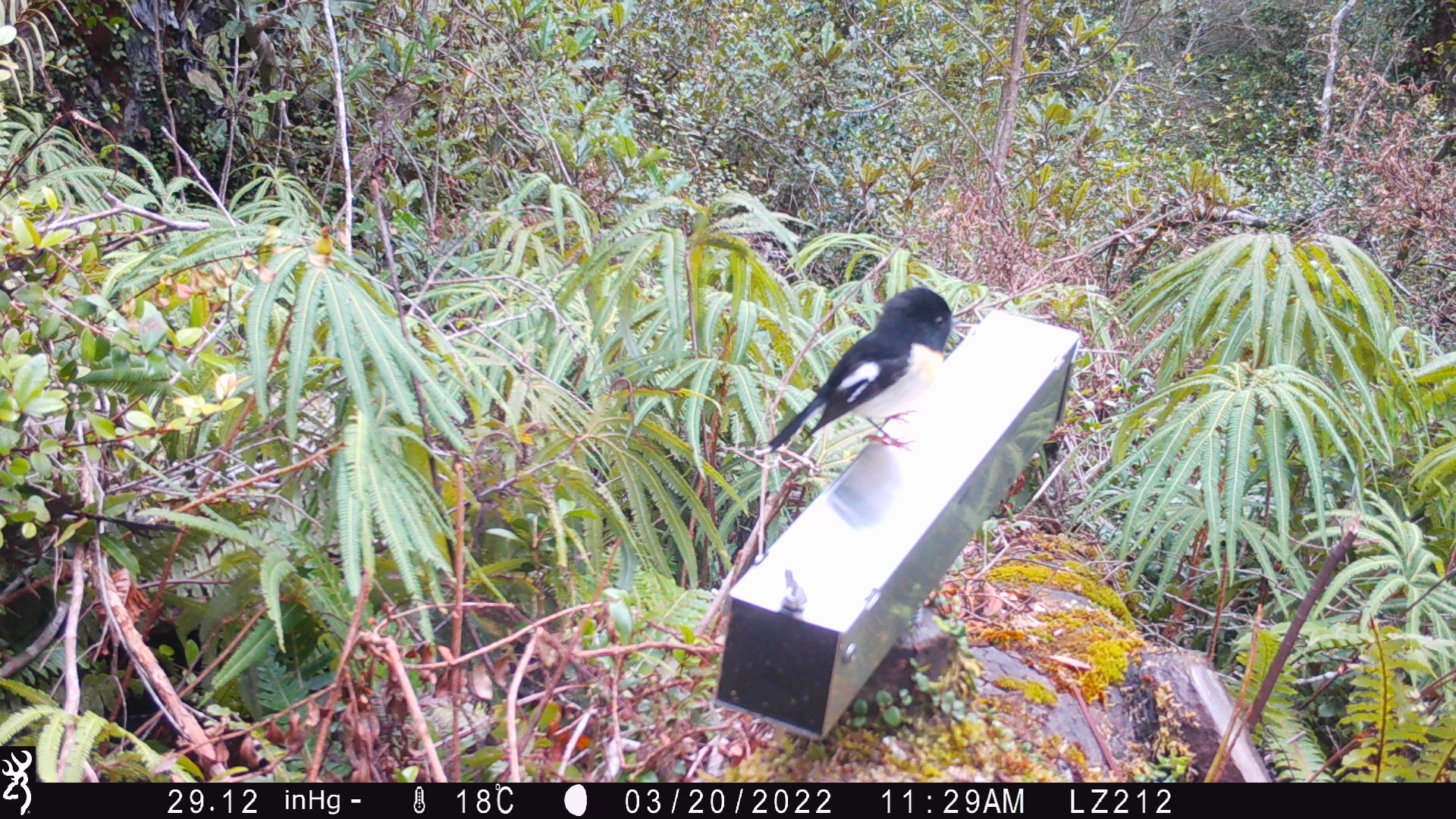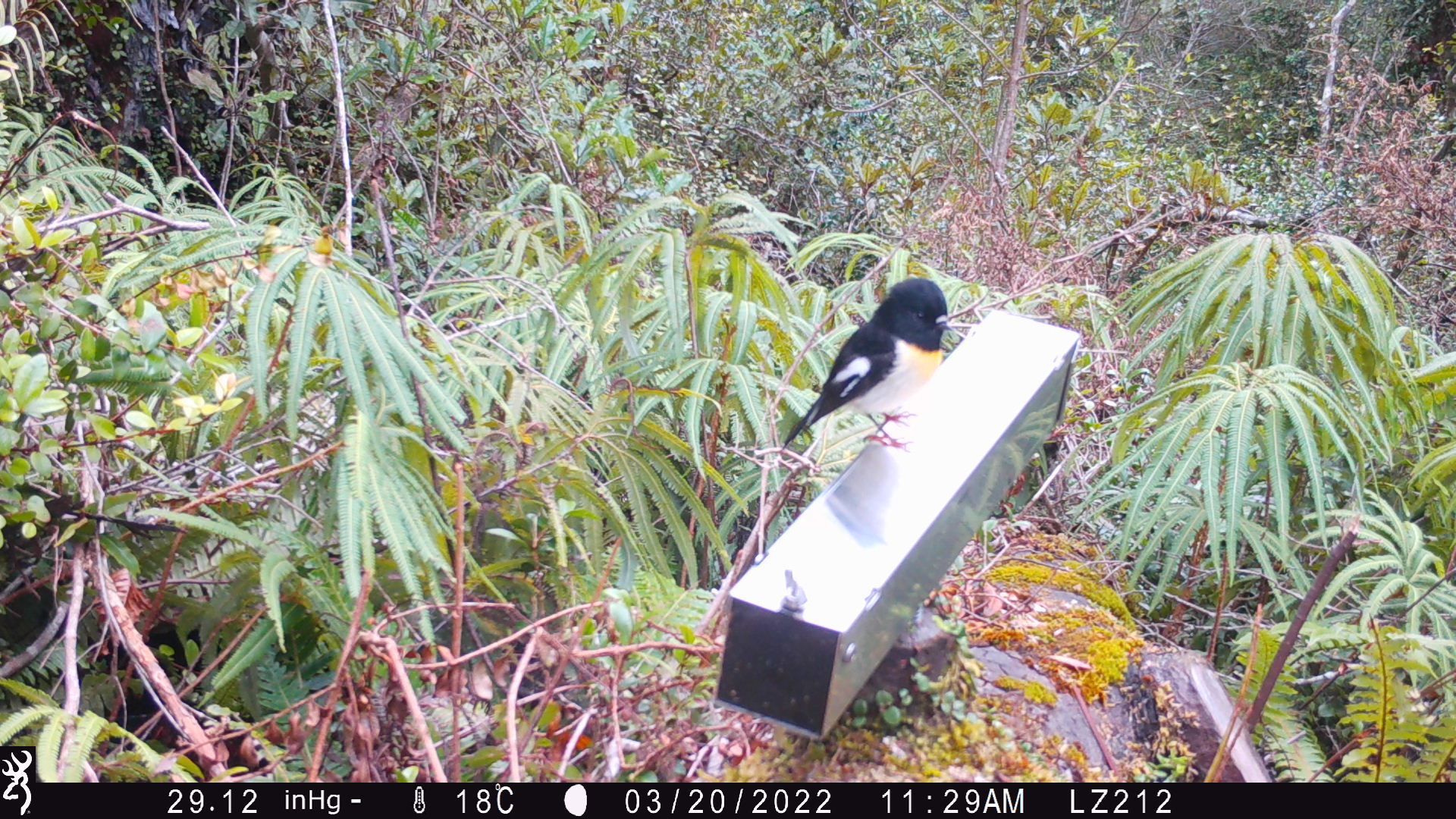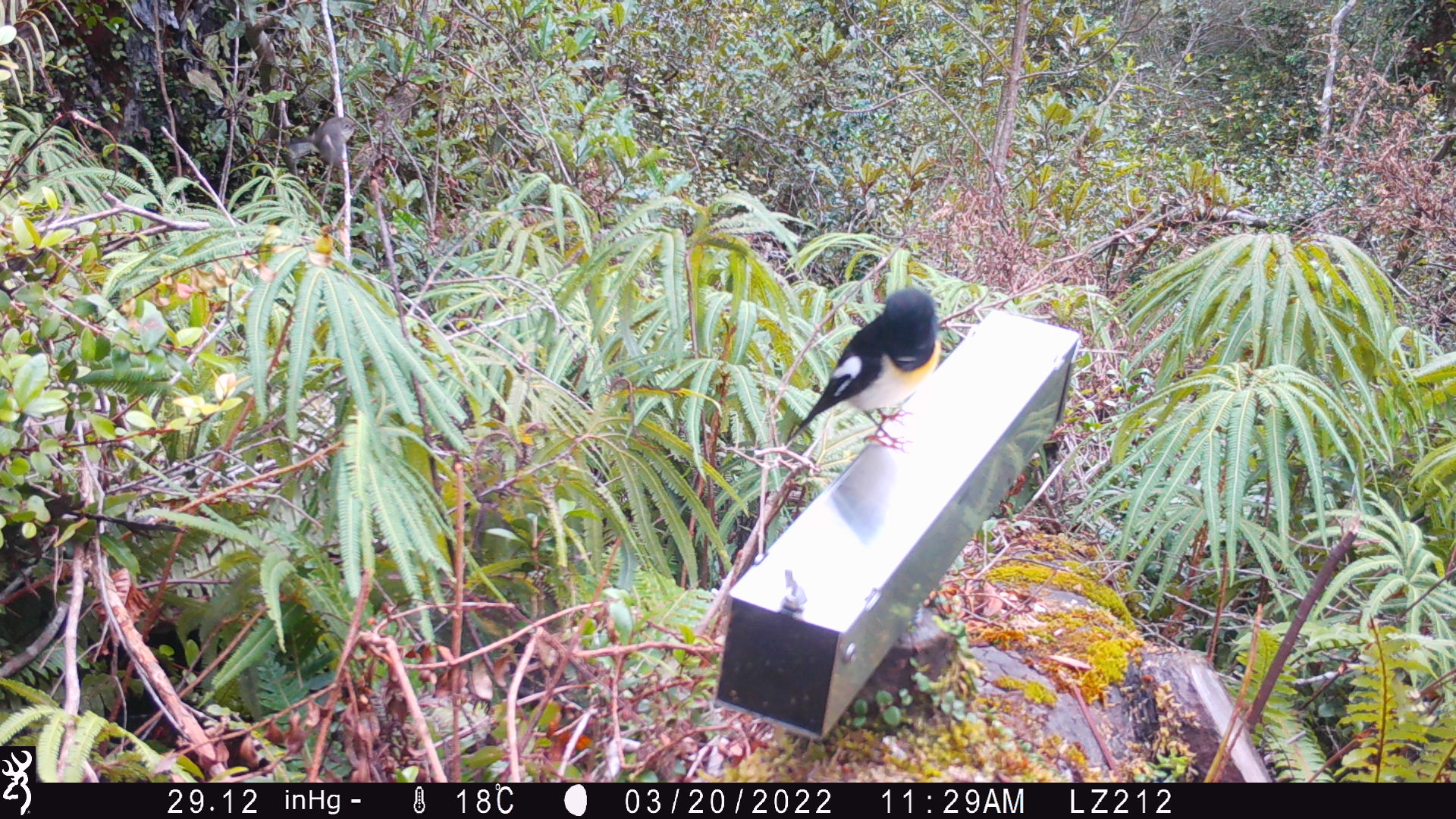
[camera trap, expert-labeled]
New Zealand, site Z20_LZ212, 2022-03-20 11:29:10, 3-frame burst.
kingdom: Animalia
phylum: Chordata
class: Aves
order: Passeriformes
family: Petroicidae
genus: Petroica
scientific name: Petroica macrocephala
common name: tomtit